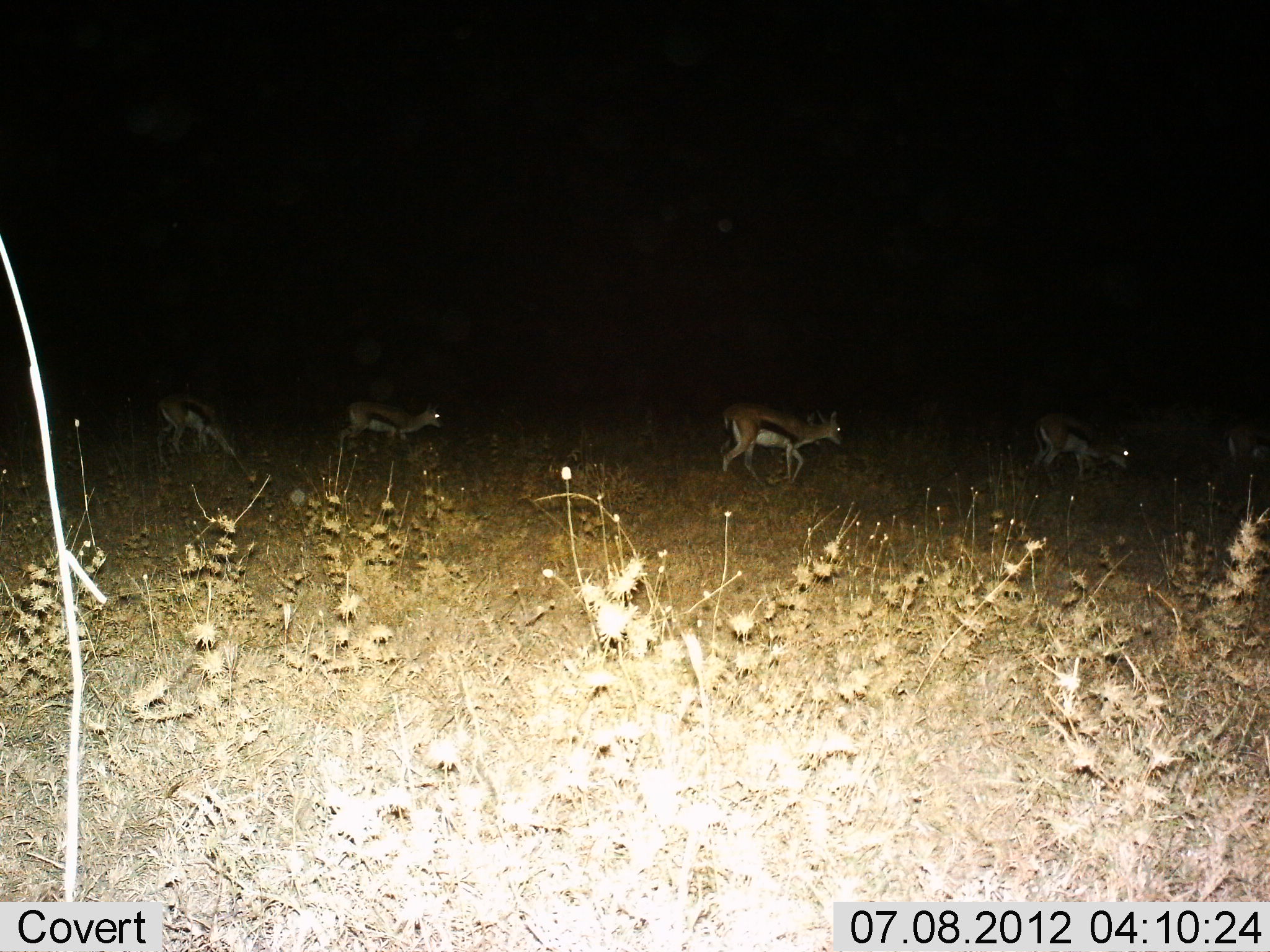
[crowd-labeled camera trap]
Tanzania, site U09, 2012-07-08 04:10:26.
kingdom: Animalia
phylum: Chordata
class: Mammalia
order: Artiodactyla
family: Bovidae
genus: Eudorcas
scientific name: Eudorcas thomsonii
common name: thomson's gazelle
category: gazellethomsons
Gazellethomsons (thomson's gazelle) (Eudorcas thomsonii), count 5. Behavior (volunteer vote fractions): standing 30%, resting 0%, moving 90%, interacting 0%. Young present (vote fraction): 0%. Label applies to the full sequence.